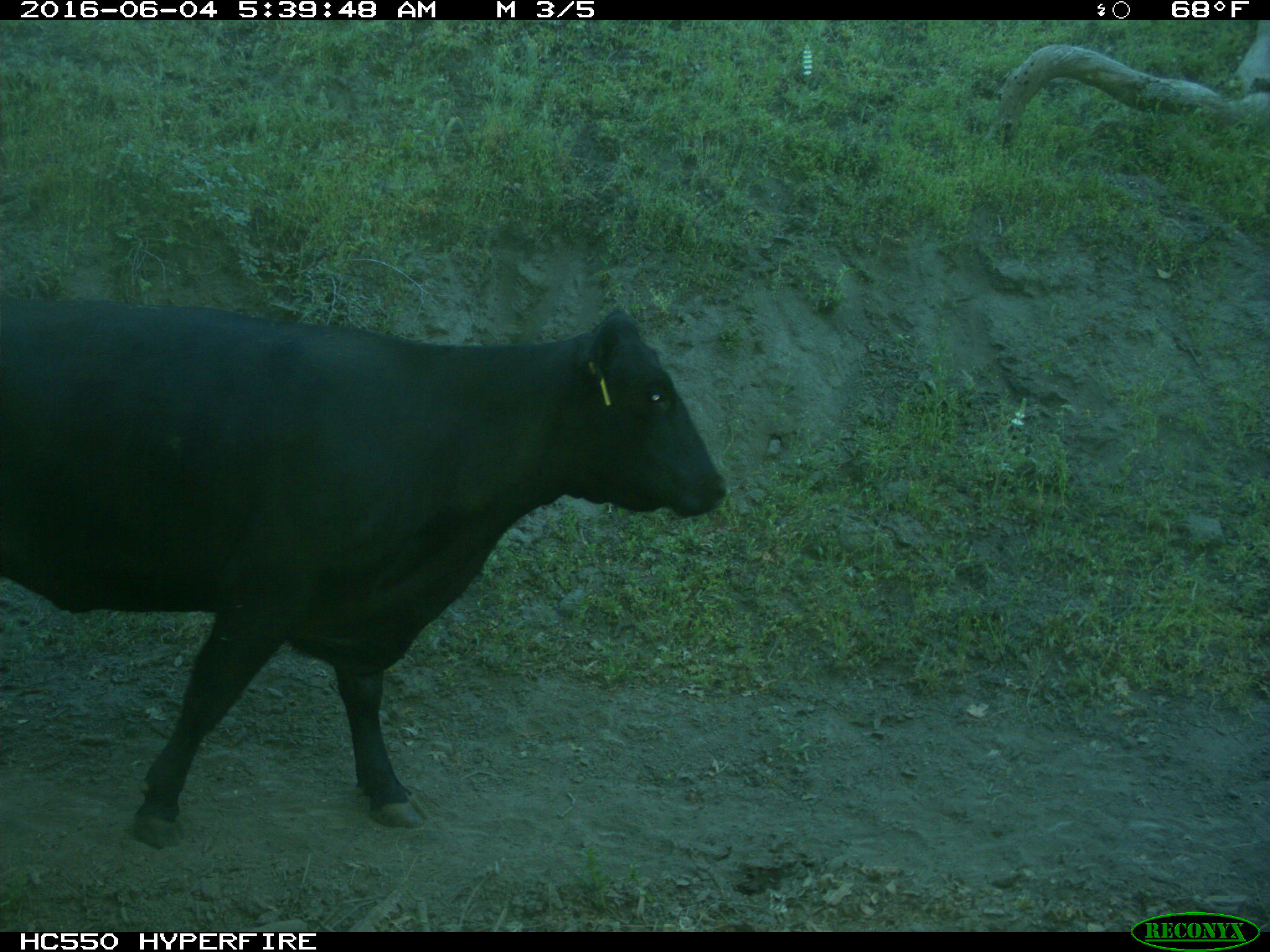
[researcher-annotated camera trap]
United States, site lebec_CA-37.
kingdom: Animalia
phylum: Chordata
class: Mammalia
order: Artiodactyla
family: Bovidae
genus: Bos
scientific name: Bos taurus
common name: domestic cow